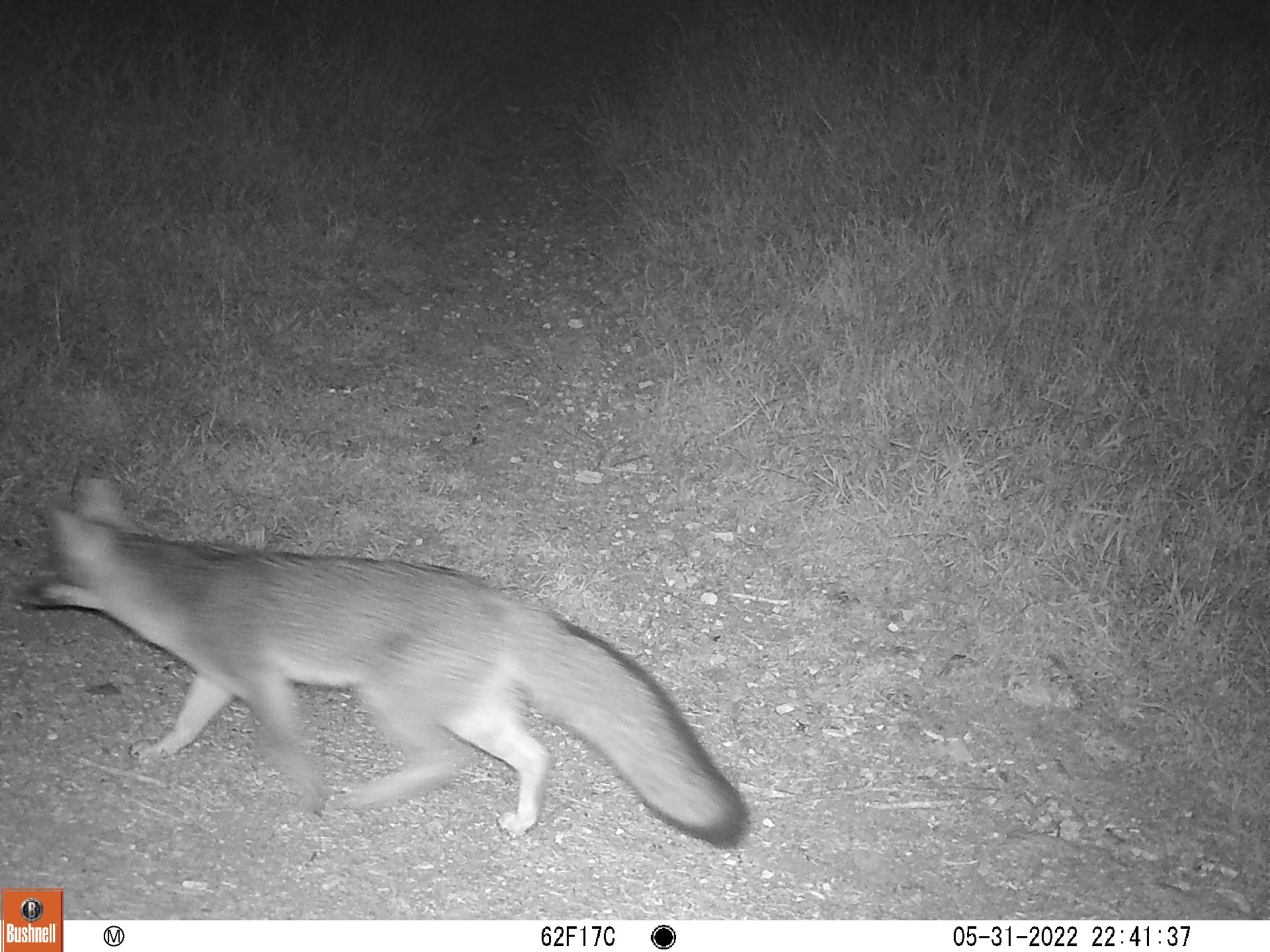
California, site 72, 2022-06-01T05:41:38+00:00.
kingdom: Animalia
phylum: Chordata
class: Mammalia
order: Carnivora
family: Canidae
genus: Urocyon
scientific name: Urocyon cinereoargenteus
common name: gray fox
Gray fox (Urocyon cinereoargenteus).